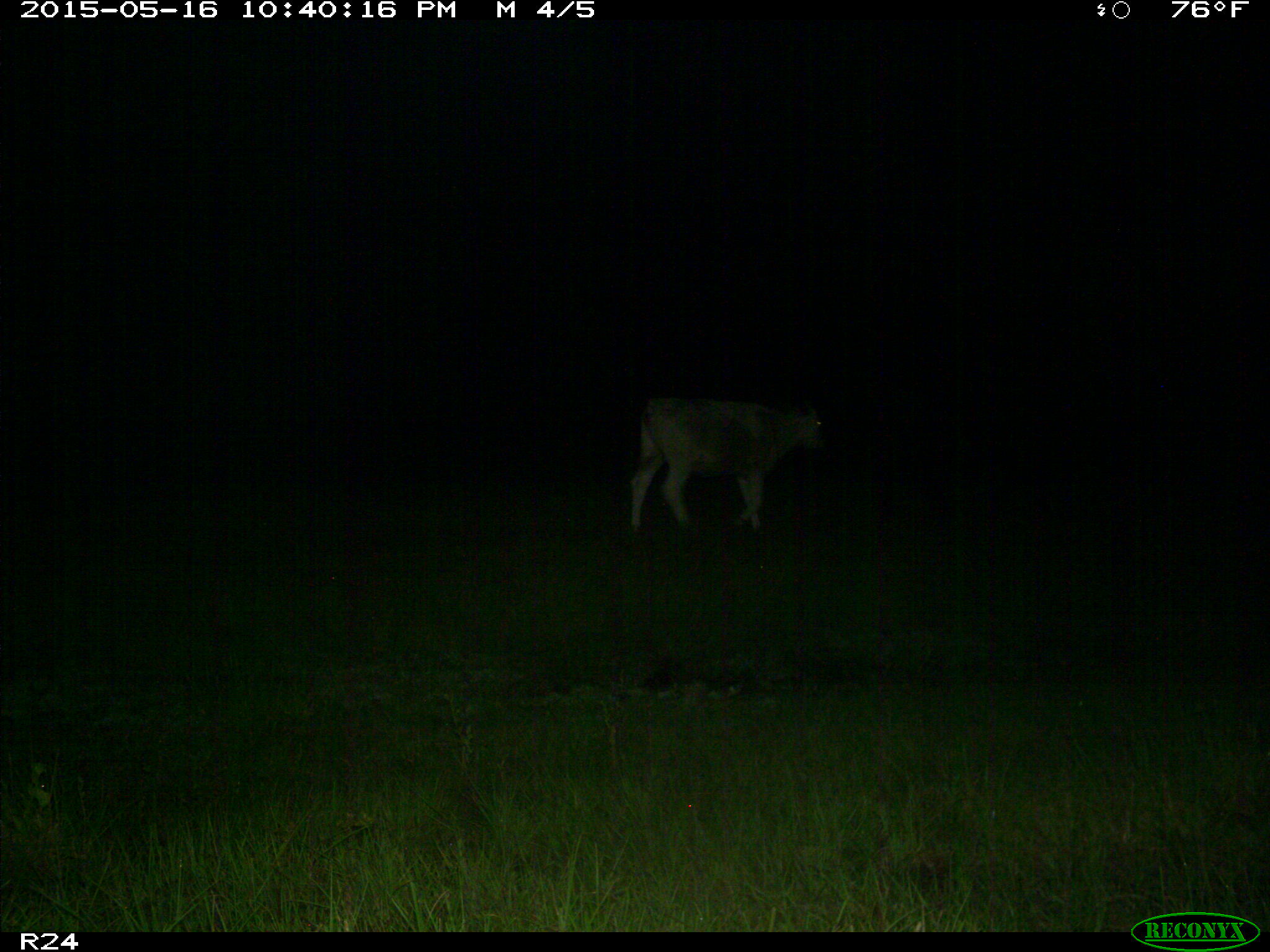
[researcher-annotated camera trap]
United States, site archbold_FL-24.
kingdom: Animalia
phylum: Chordata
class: Mammalia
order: Artiodactyla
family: Bovidae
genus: Bos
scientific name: Bos taurus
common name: domestic cow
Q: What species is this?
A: Bos taurus (domestic cow).